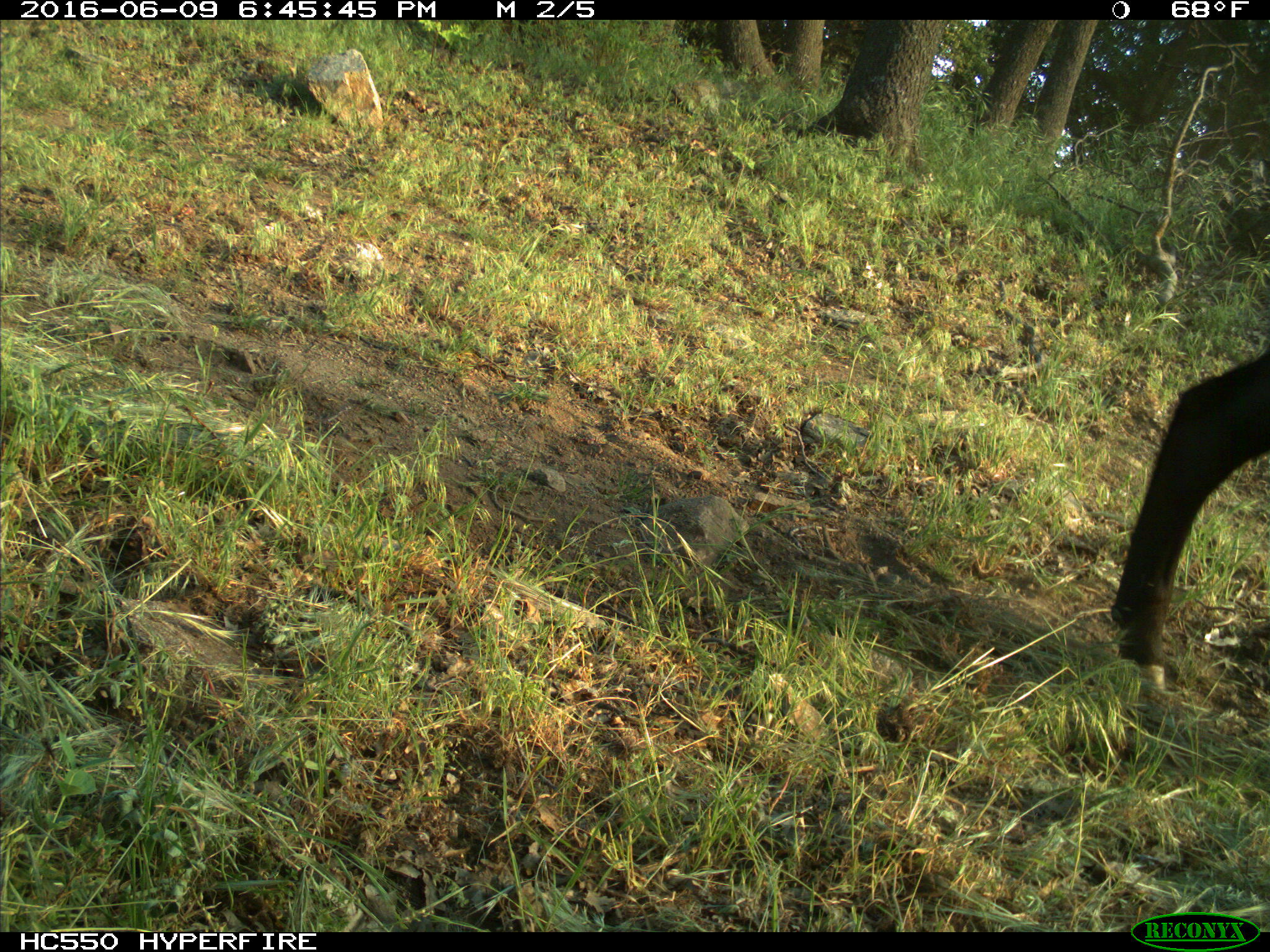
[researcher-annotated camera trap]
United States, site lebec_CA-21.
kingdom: Animalia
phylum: Chordata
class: Mammalia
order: Artiodactyla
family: Bovidae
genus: Bos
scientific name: Bos taurus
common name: domestic cow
Bos taurus (domestic cow).